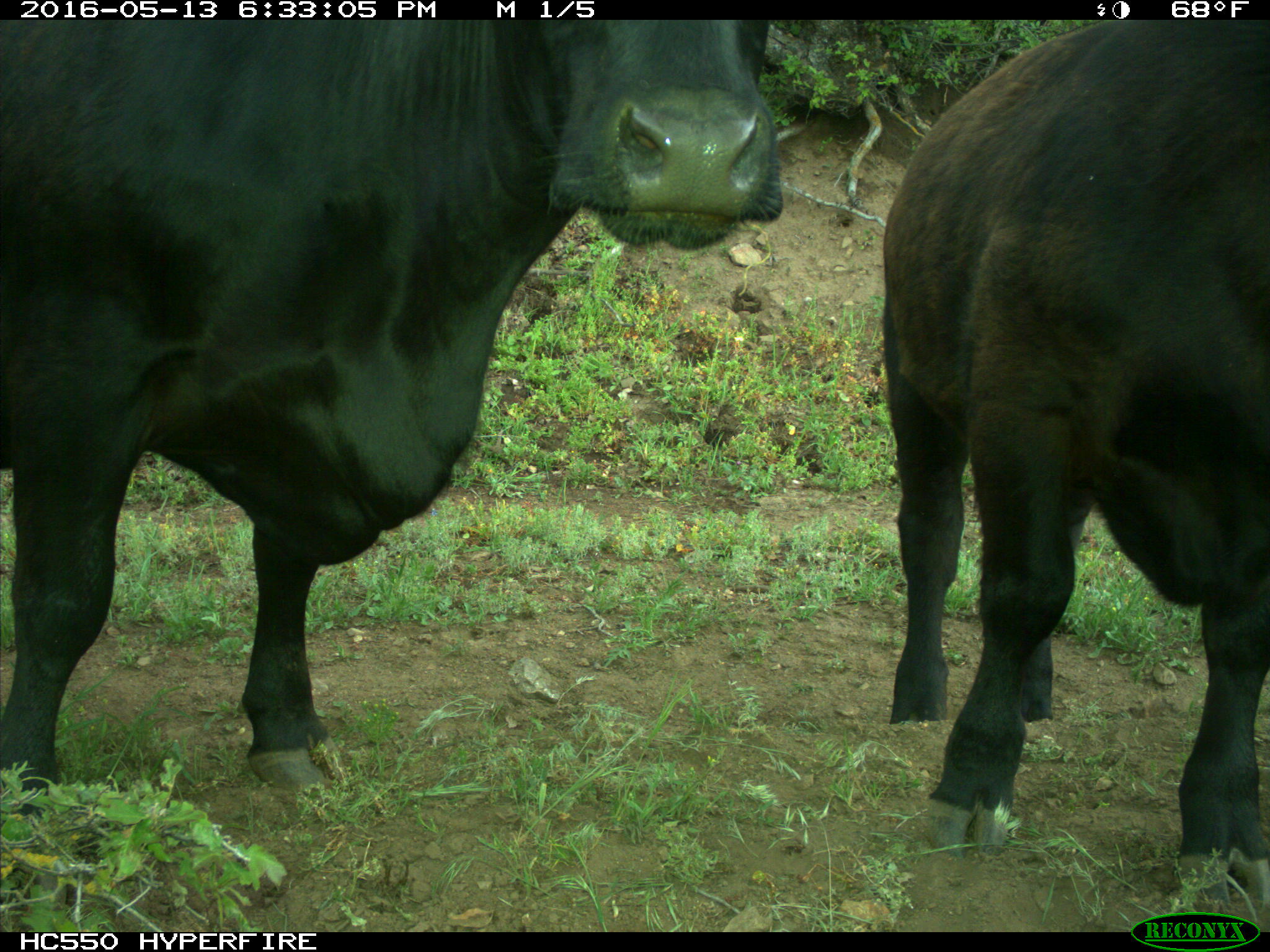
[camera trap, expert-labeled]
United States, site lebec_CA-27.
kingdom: Animalia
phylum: Chordata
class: Mammalia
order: Artiodactyla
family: Bovidae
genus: Bos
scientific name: Bos taurus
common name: domestic cow